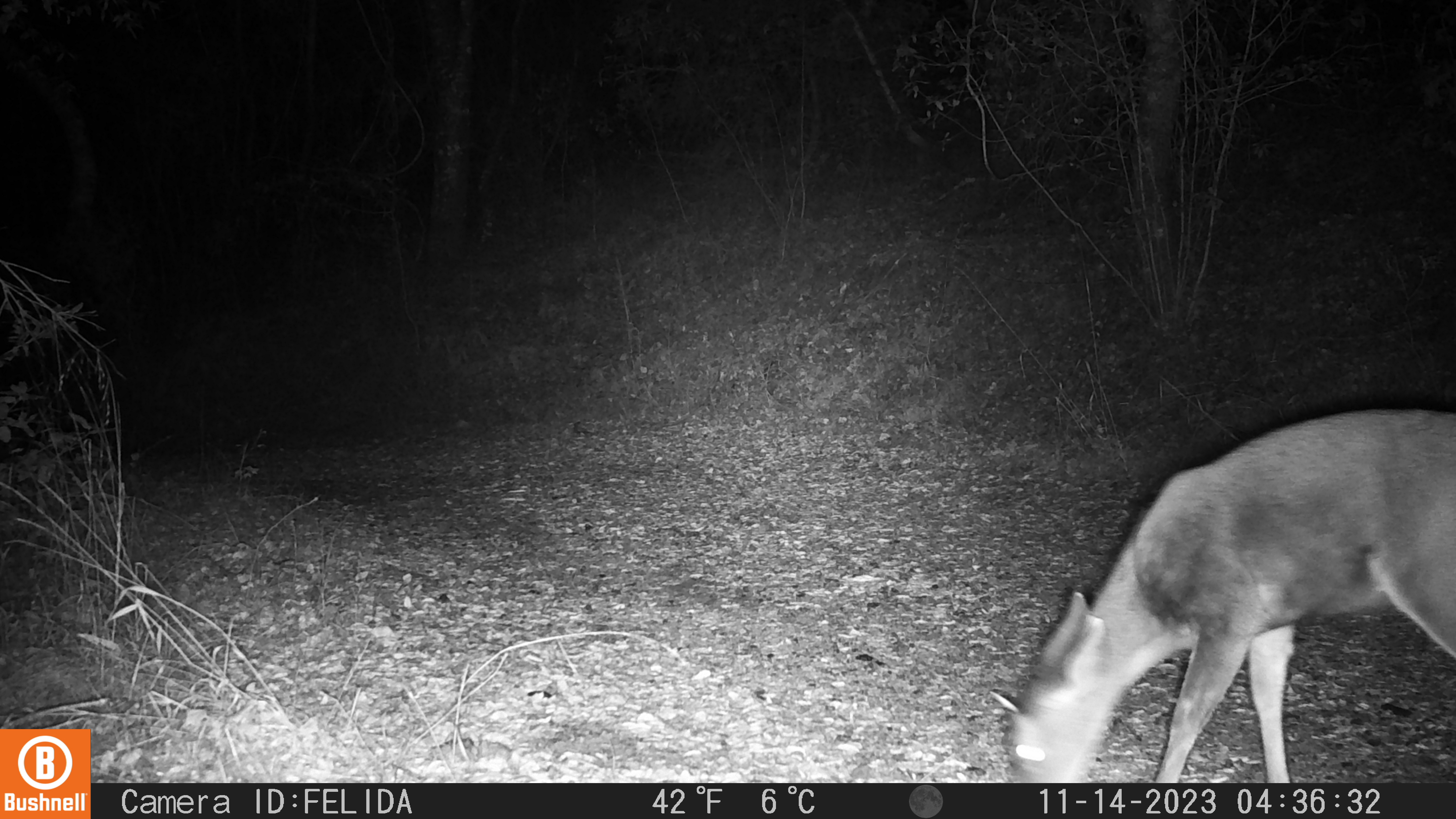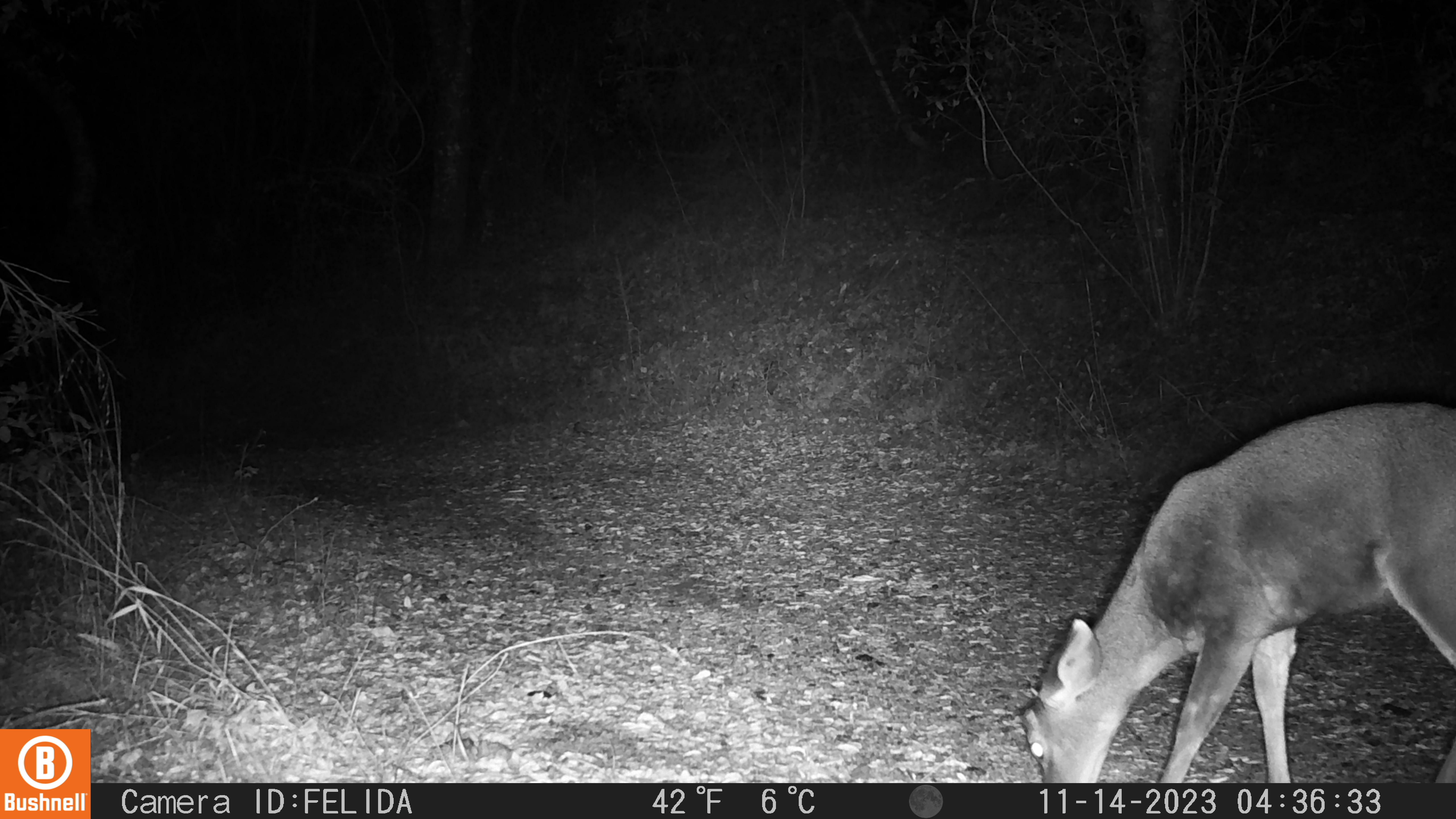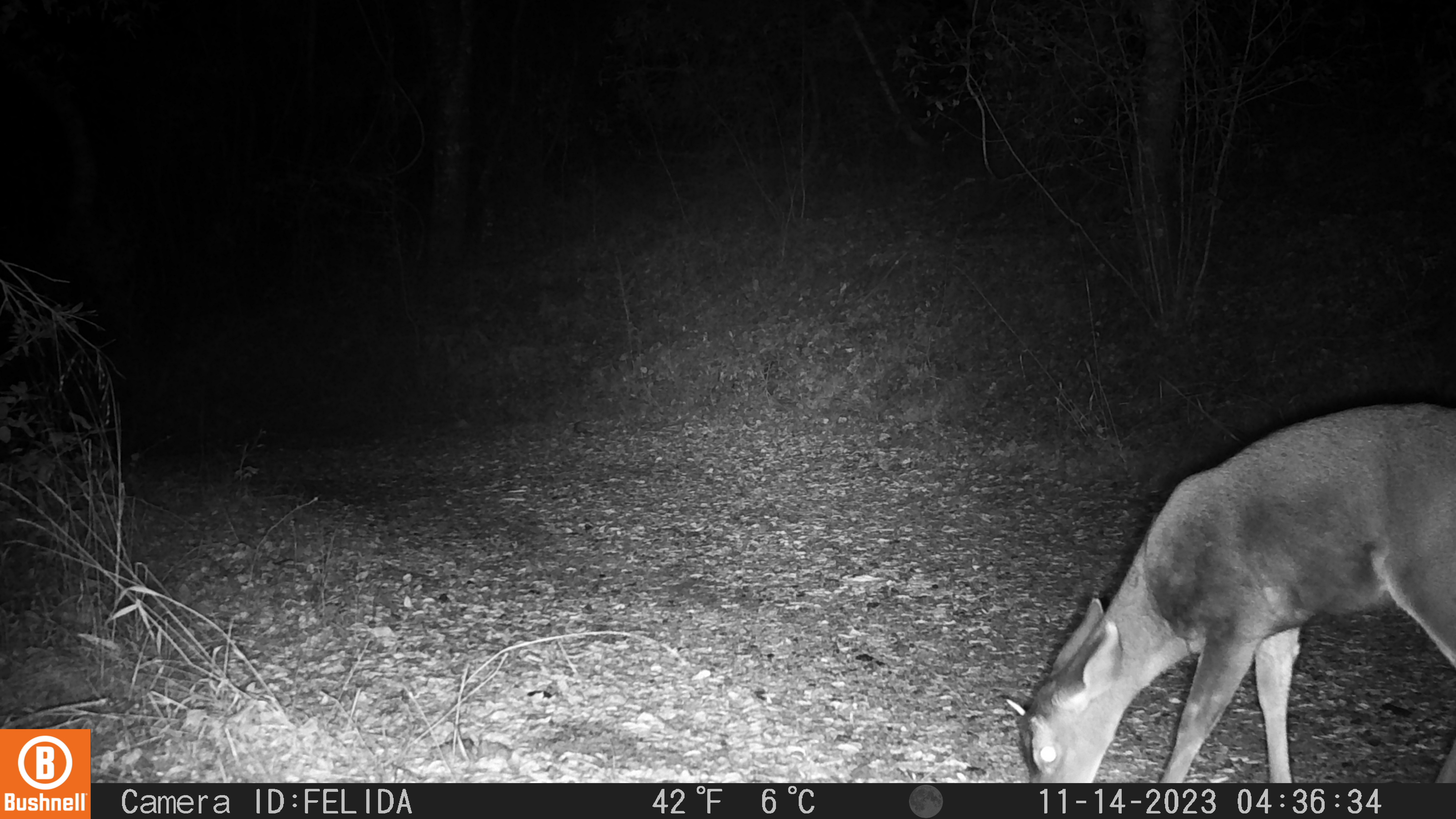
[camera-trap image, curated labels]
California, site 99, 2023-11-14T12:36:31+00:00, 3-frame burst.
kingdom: Animalia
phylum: Chordata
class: Mammalia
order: Artiodactyla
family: Cervidae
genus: Odocoileus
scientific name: Odocoileus hemionus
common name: mule deer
Mule deer (Odocoileus hemionus).